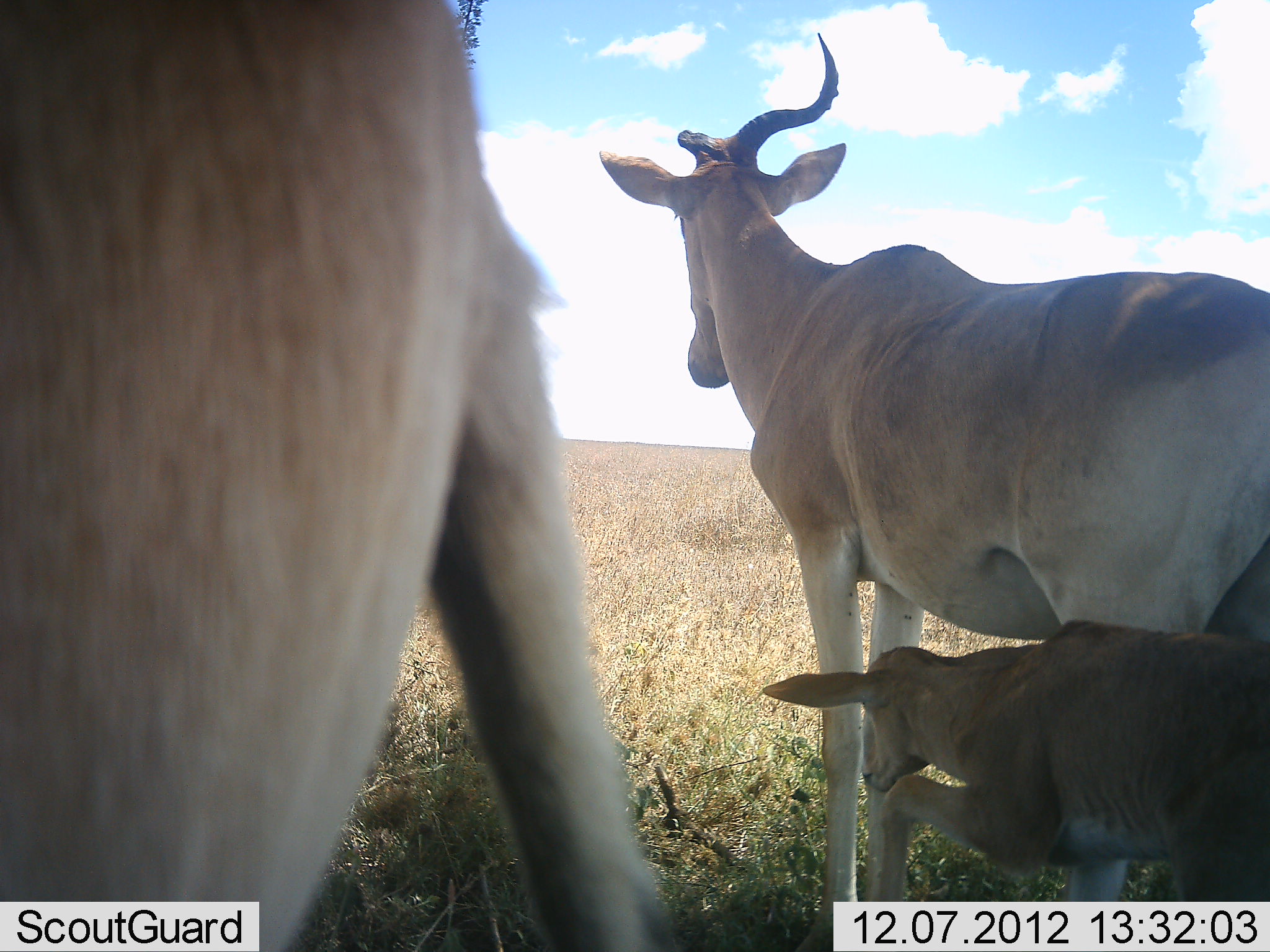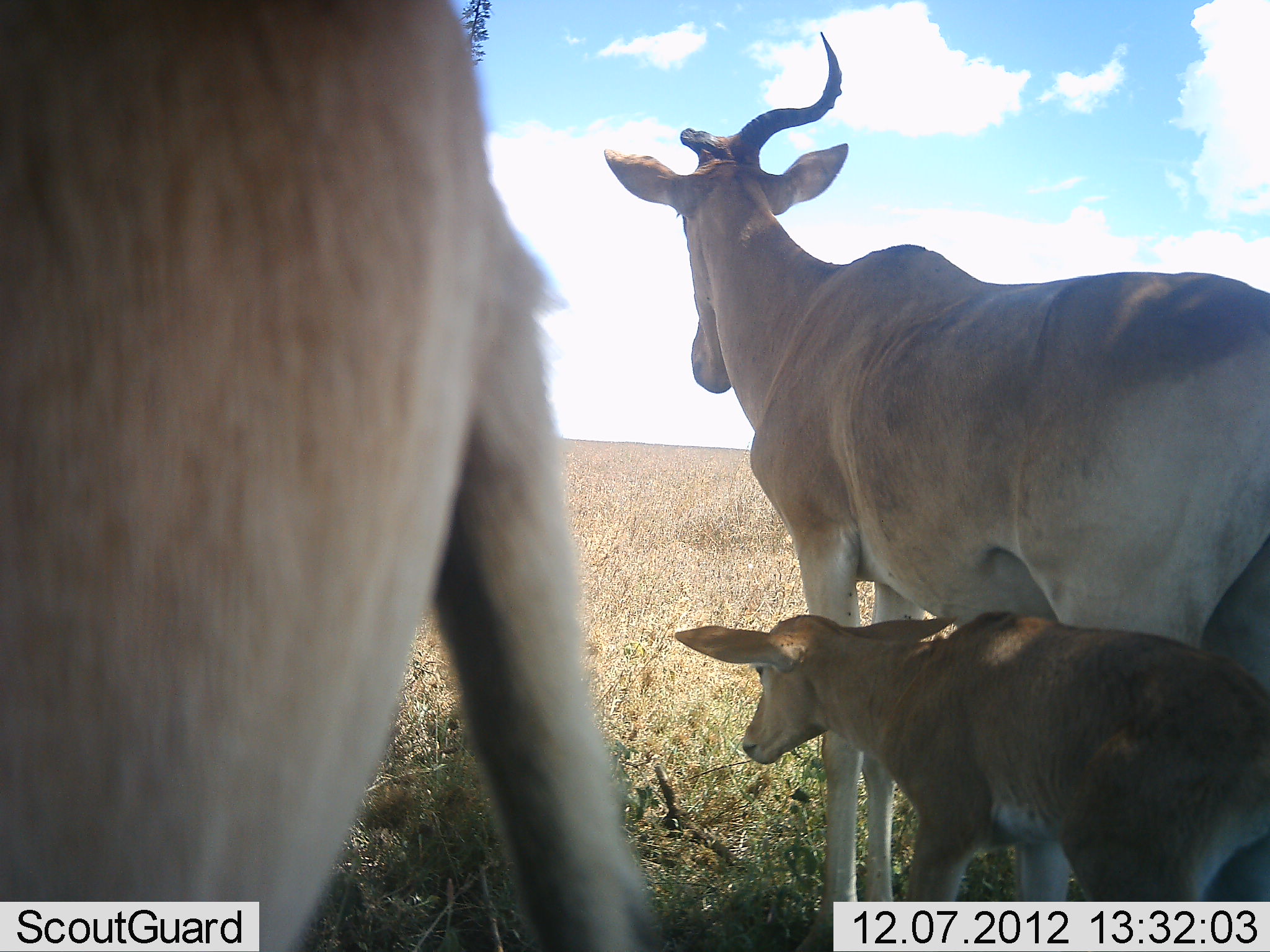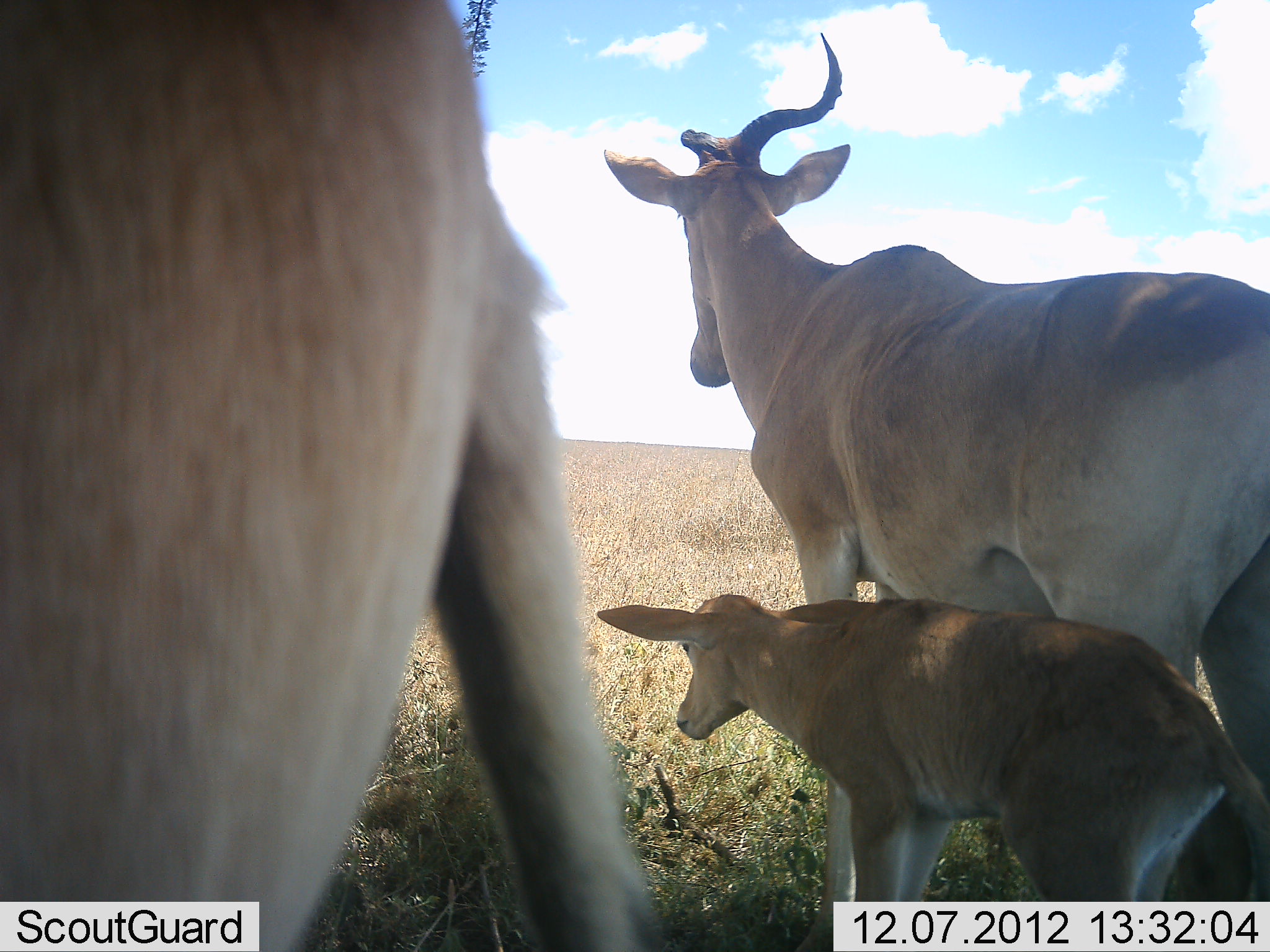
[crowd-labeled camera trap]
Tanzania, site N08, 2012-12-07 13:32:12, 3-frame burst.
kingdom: Animalia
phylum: Chordata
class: Mammalia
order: Artiodactyla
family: Bovidae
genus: Alcelaphus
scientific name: Alcelaphus buselaphus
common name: hartebeest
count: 3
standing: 100%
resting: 0%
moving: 30%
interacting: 0%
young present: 100%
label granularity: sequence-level